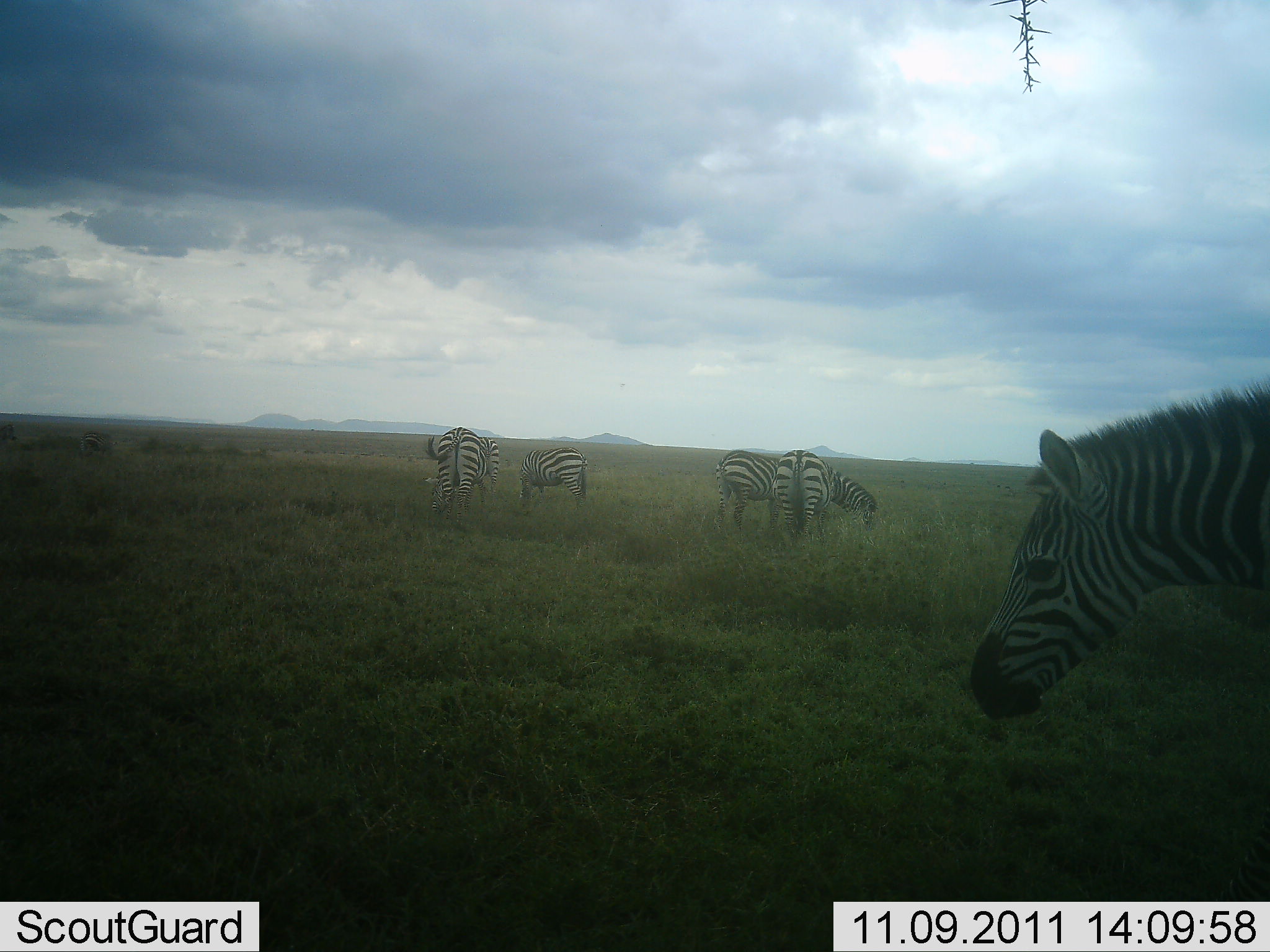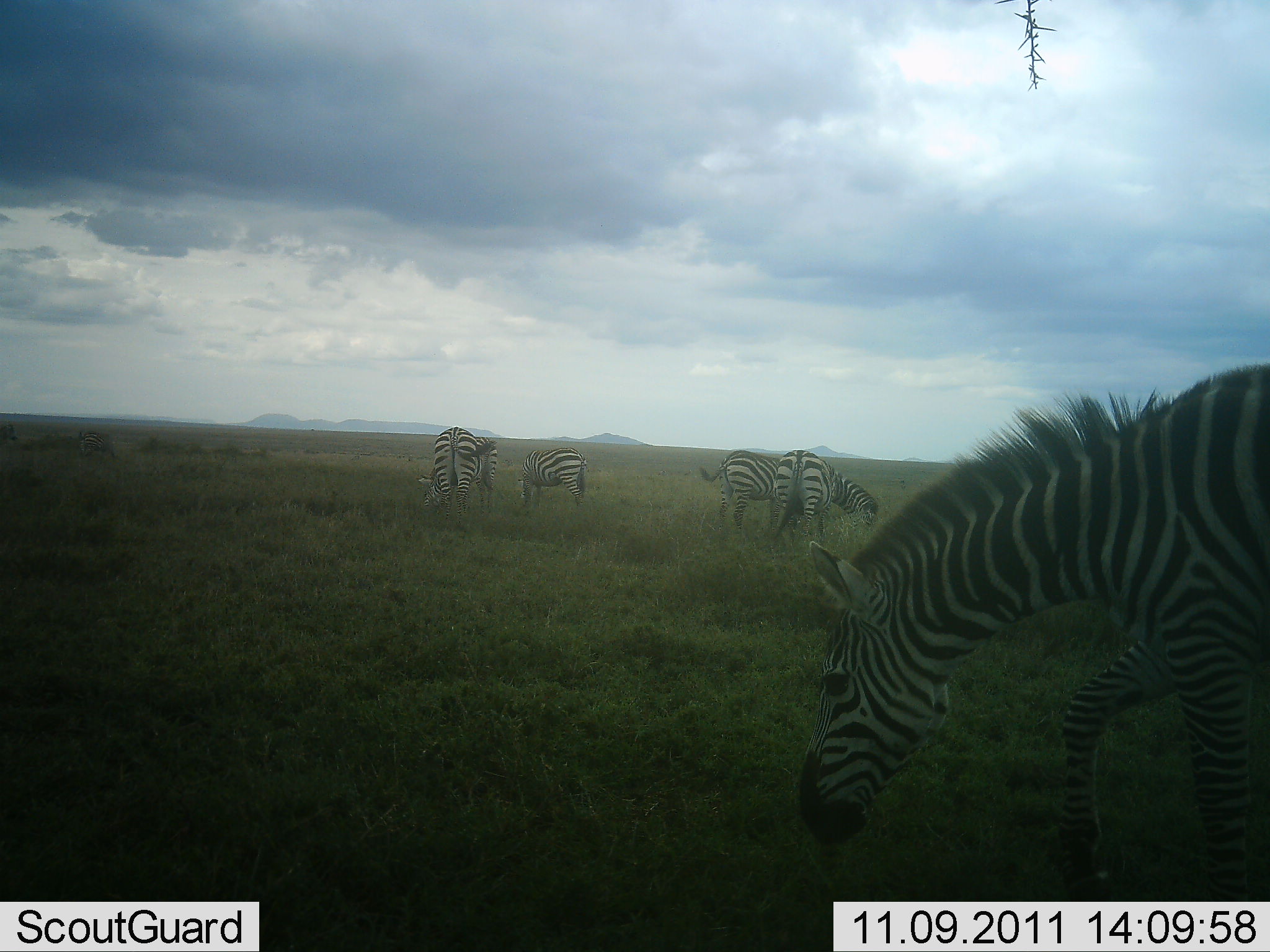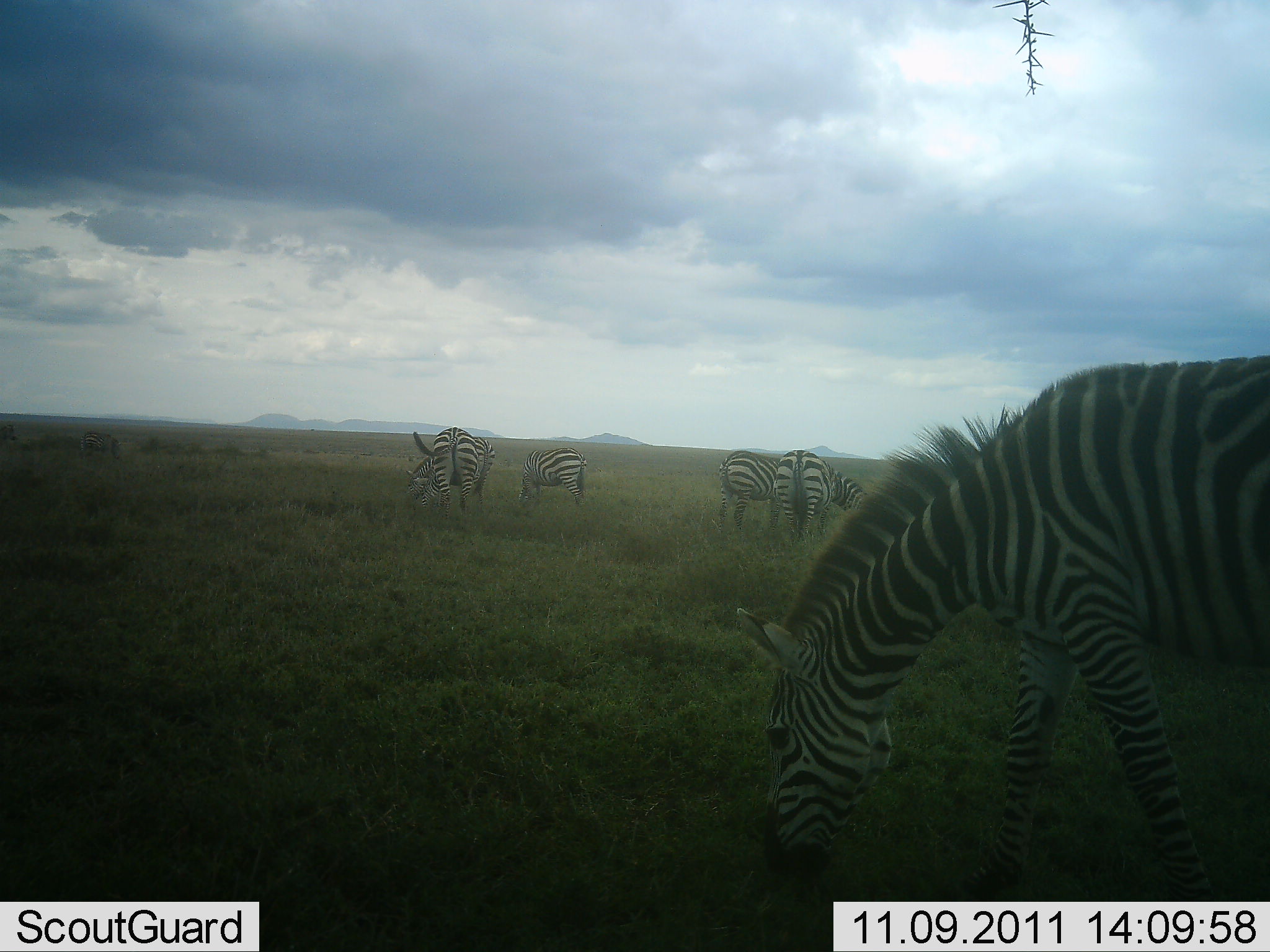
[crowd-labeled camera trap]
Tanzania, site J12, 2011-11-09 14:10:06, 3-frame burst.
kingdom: Animalia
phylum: Chordata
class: Mammalia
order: Perissodactyla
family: Equidae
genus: Equus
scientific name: Equus quagga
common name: plains zebra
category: zebra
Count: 6.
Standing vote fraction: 17%.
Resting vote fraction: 0%.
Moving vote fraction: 25%.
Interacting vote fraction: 8%.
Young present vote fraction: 0%.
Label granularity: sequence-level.